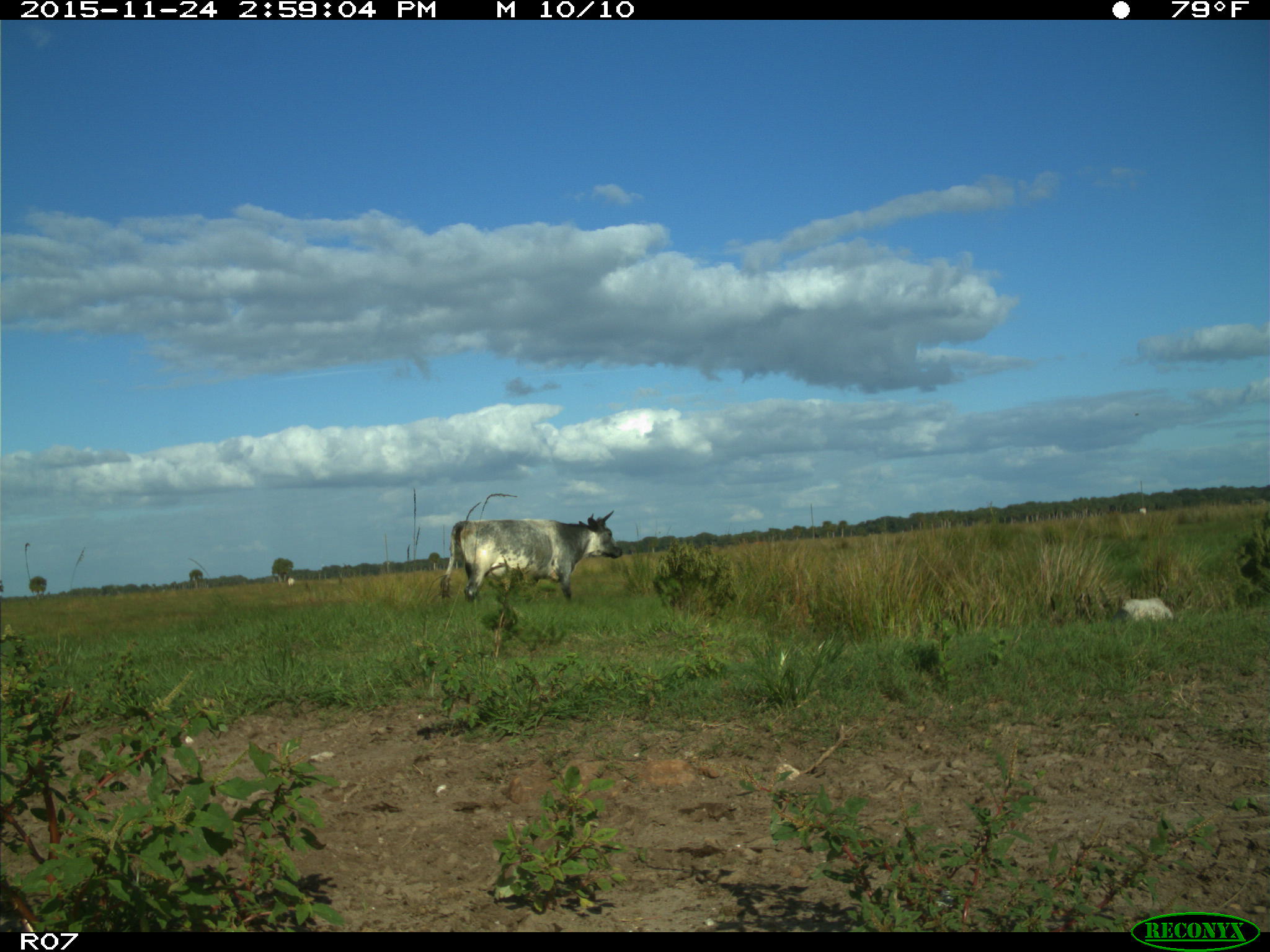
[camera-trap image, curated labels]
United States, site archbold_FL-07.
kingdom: Animalia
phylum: Chordata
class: Mammalia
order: Artiodactyla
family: Bovidae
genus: Bos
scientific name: Bos taurus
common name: domestic cow